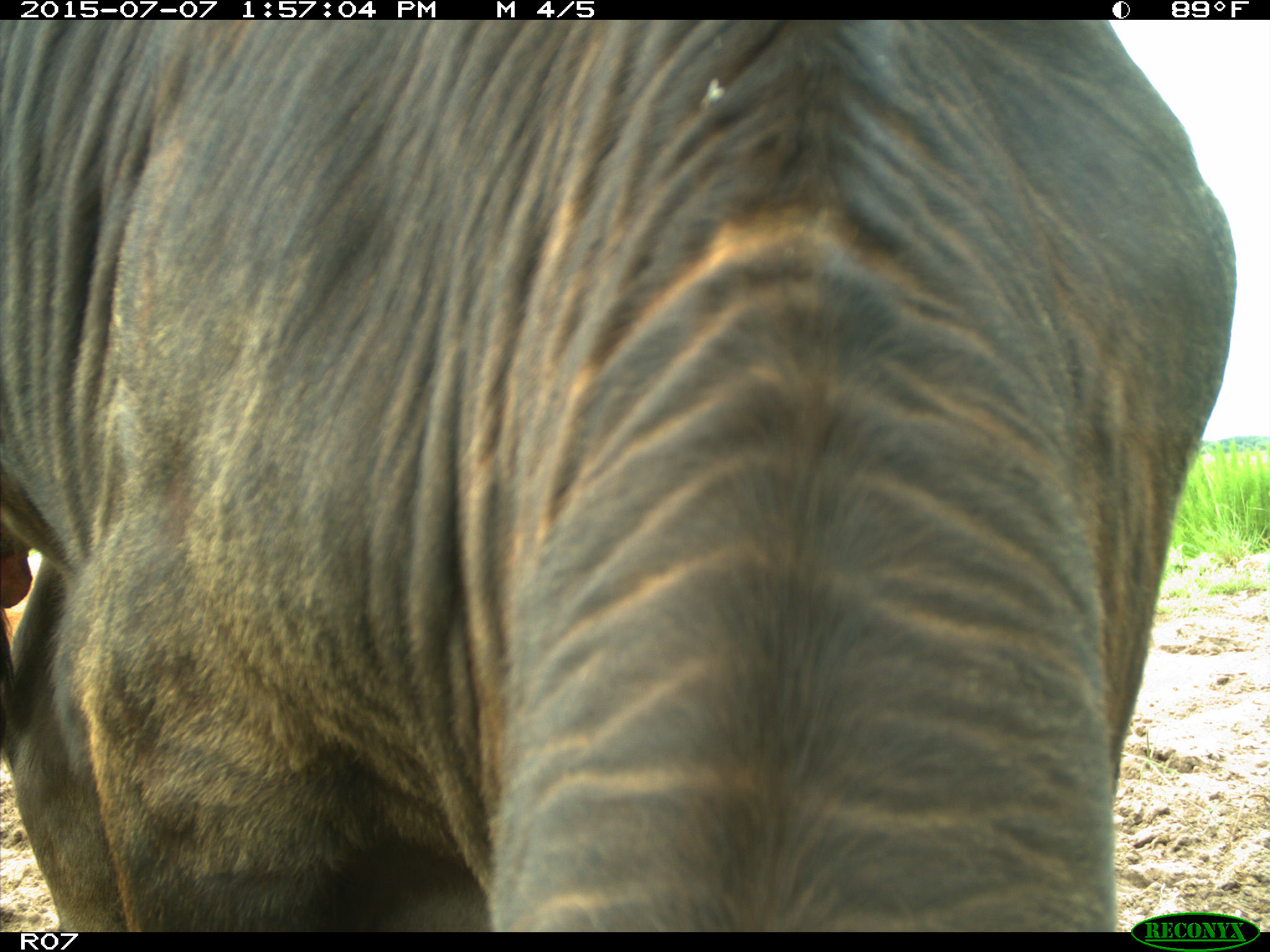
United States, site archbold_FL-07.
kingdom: Animalia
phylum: Chordata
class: Mammalia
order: Artiodactyla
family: Bovidae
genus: Bos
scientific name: Bos taurus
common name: domestic cow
Bos taurus (domestic cow).